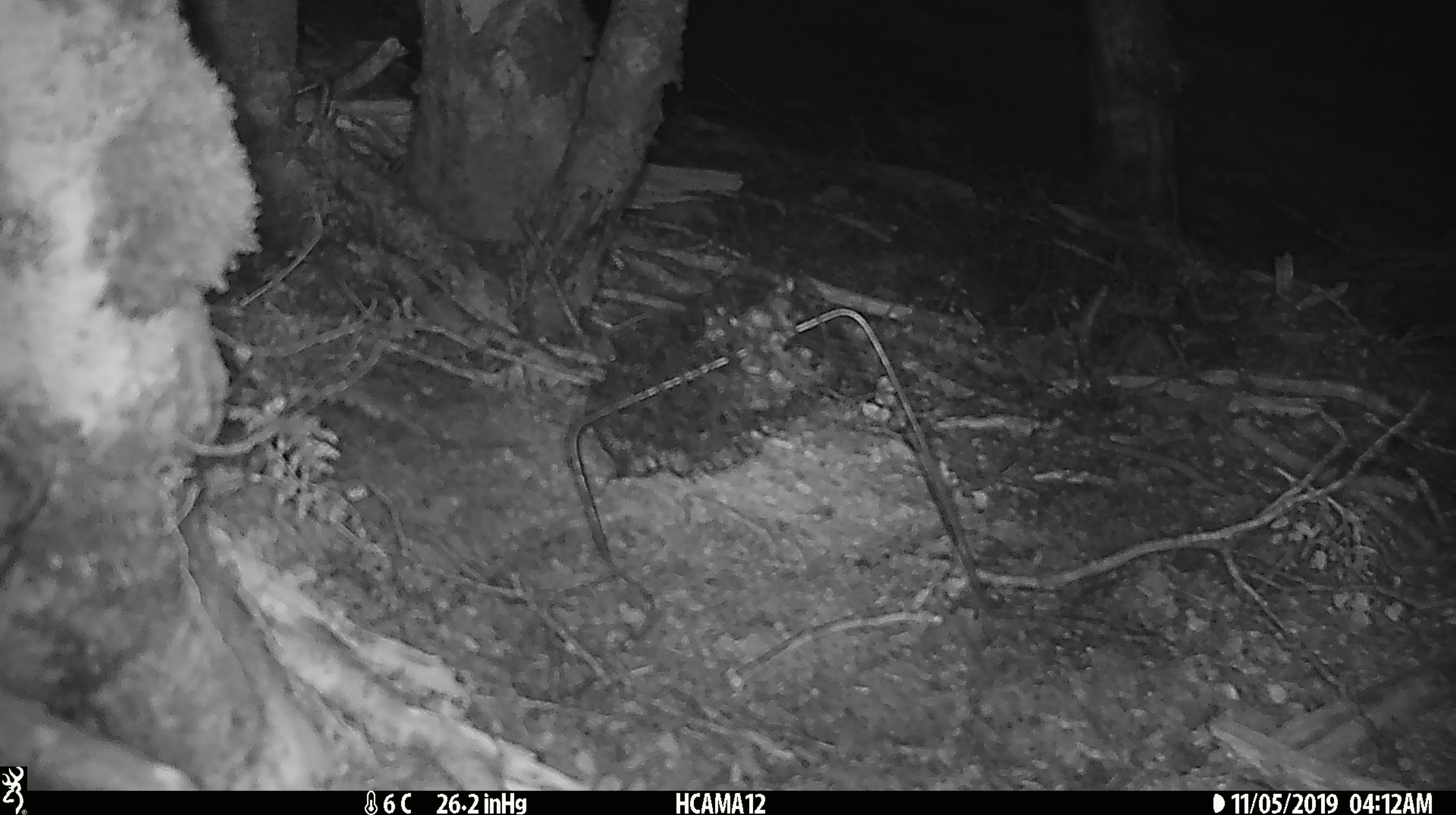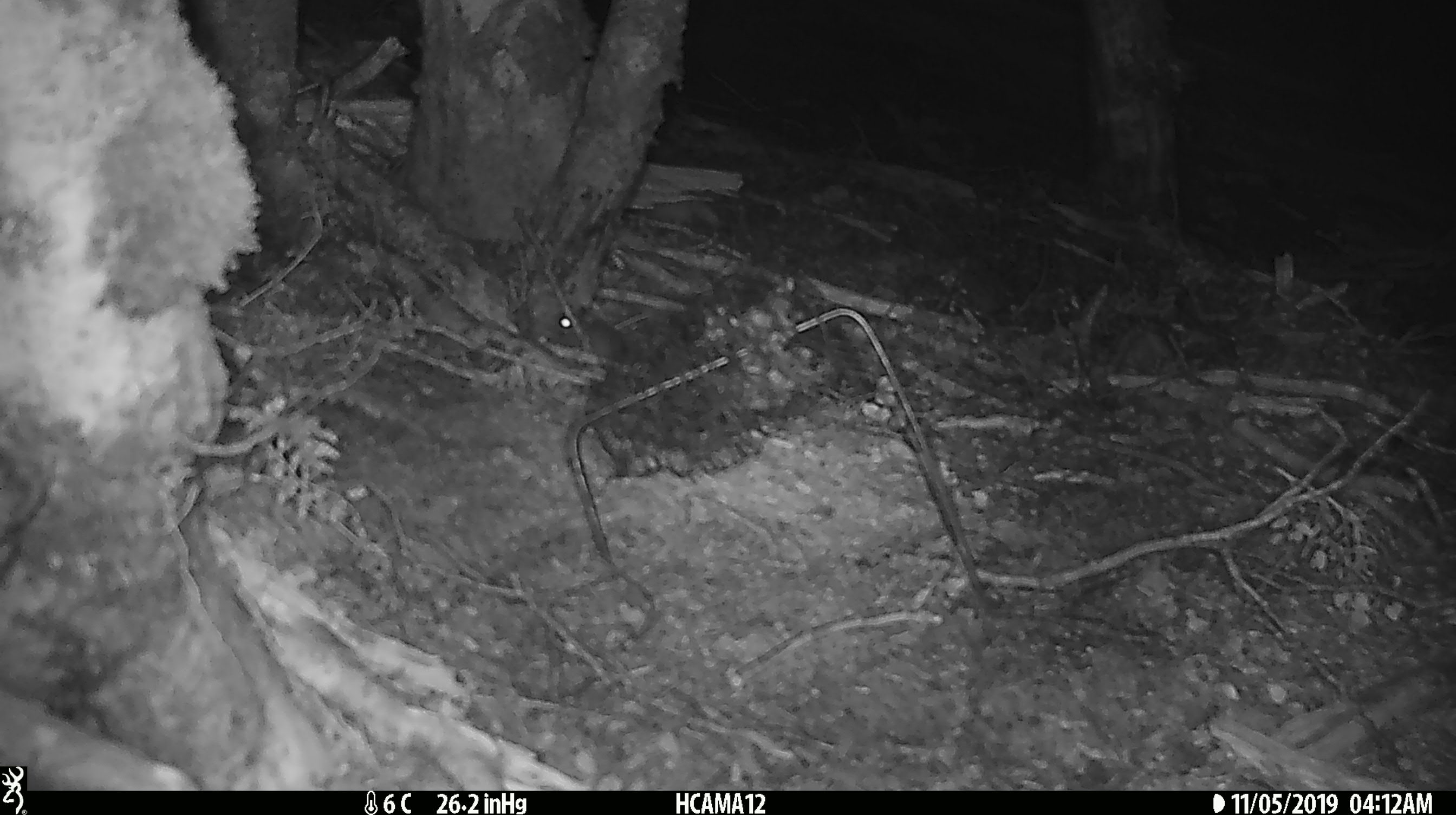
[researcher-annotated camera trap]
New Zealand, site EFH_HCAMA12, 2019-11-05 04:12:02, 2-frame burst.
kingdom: Animalia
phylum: Chordata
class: Mammalia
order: Rodentia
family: Muridae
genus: Mus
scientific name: Mus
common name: mouse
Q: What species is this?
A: Mouse (Mus).